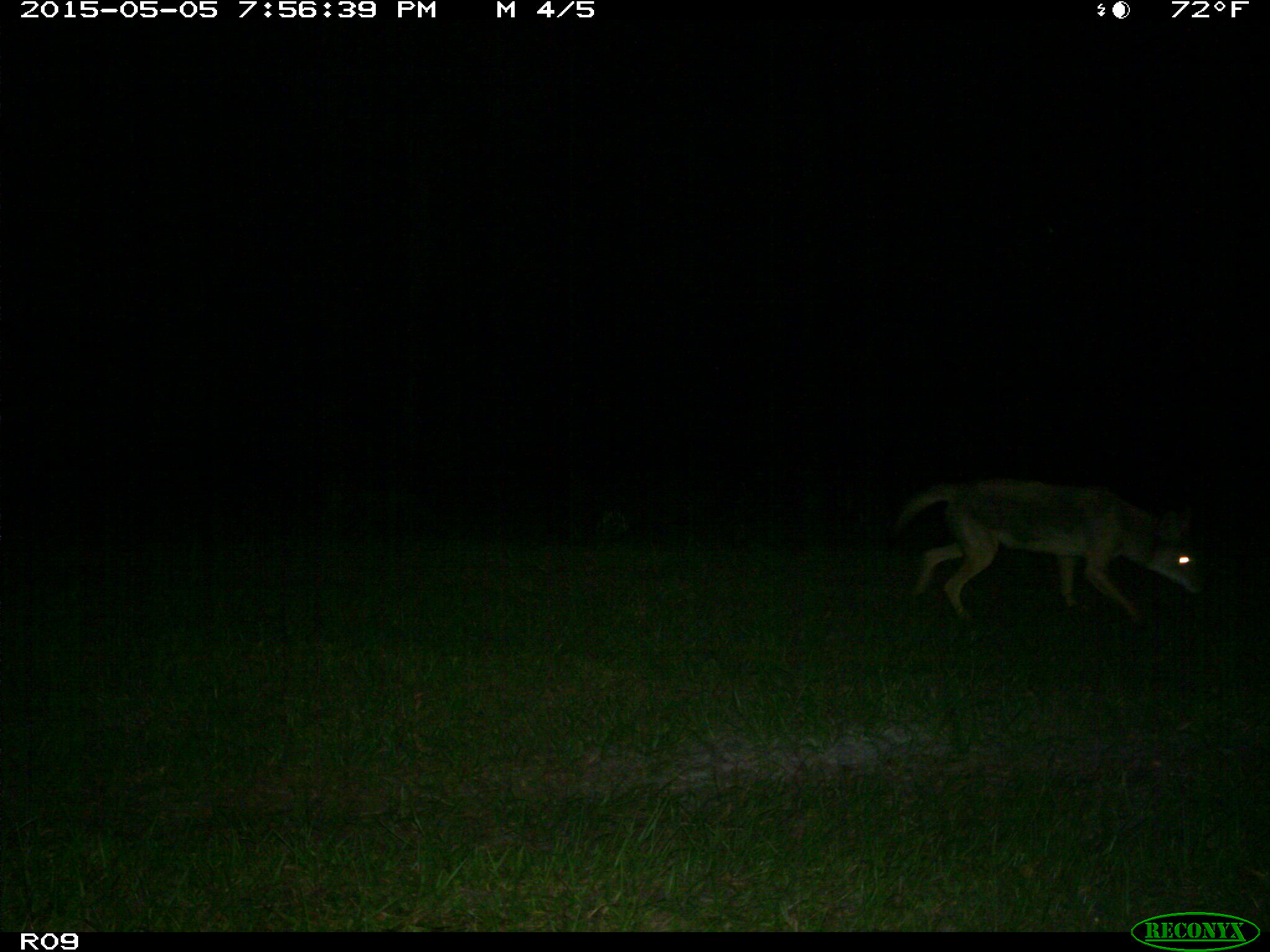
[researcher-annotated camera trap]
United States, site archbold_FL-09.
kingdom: Animalia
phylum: Chordata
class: Mammalia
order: Carnivora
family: Canidae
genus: Canis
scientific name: Canis latrans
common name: coyote